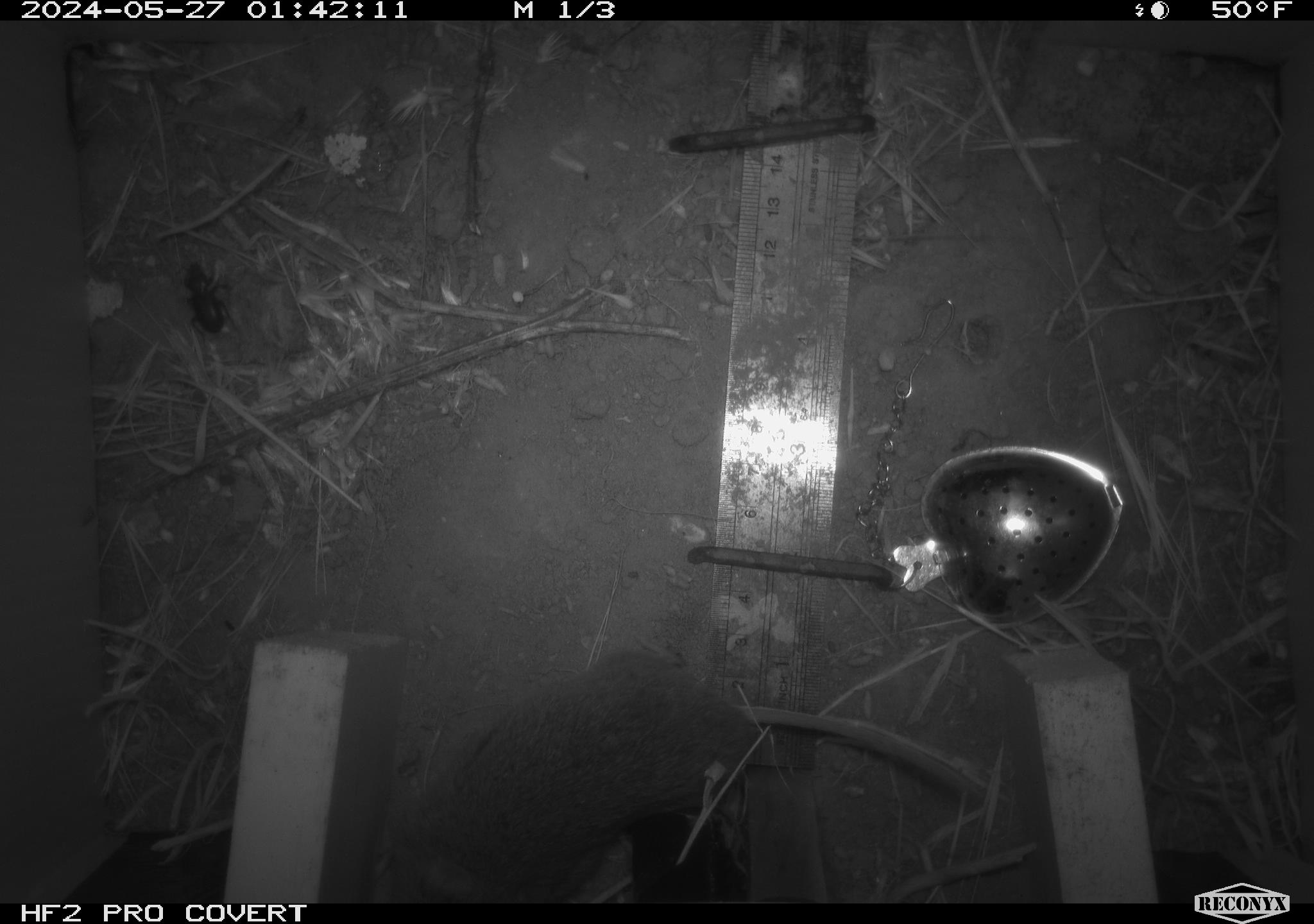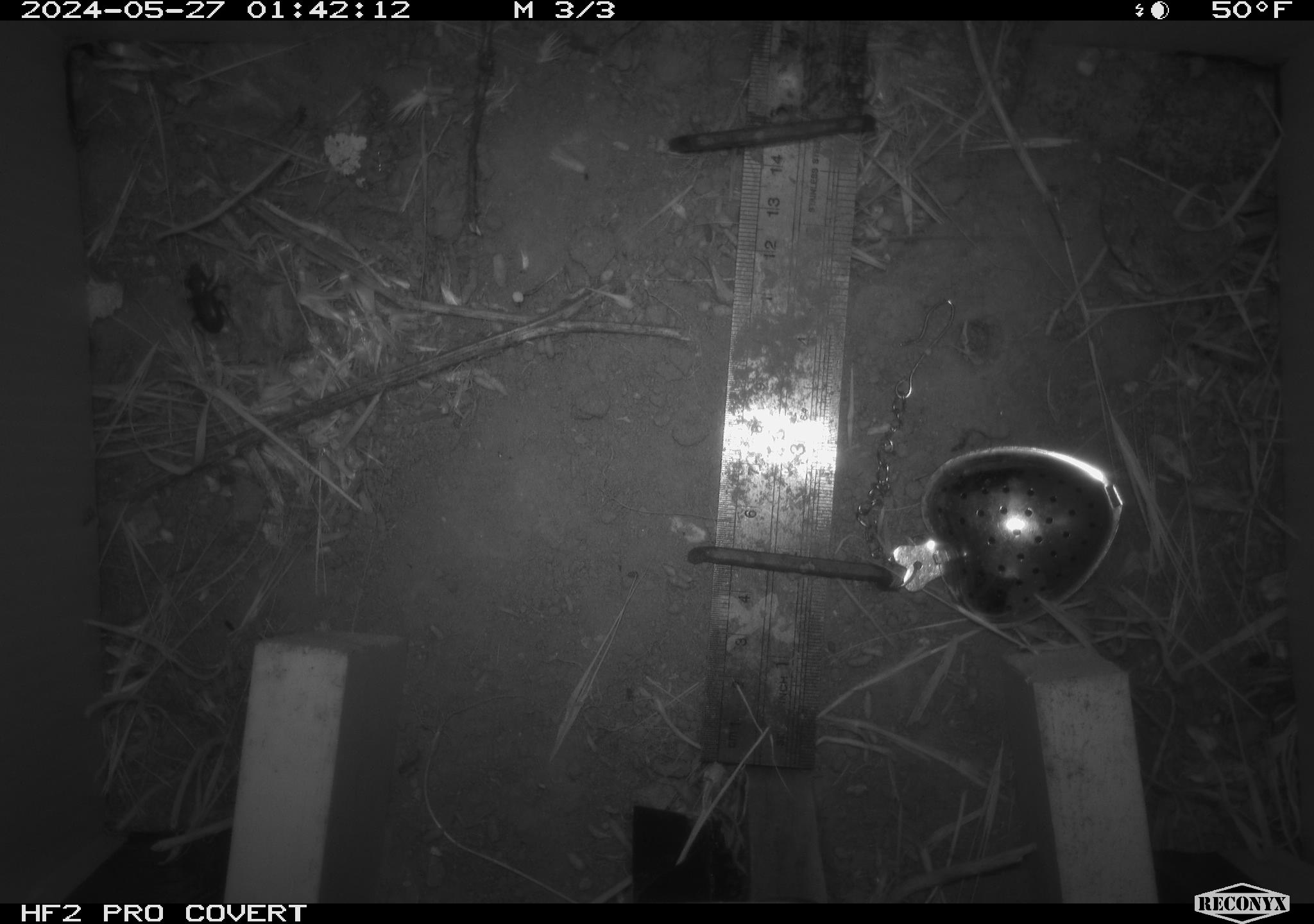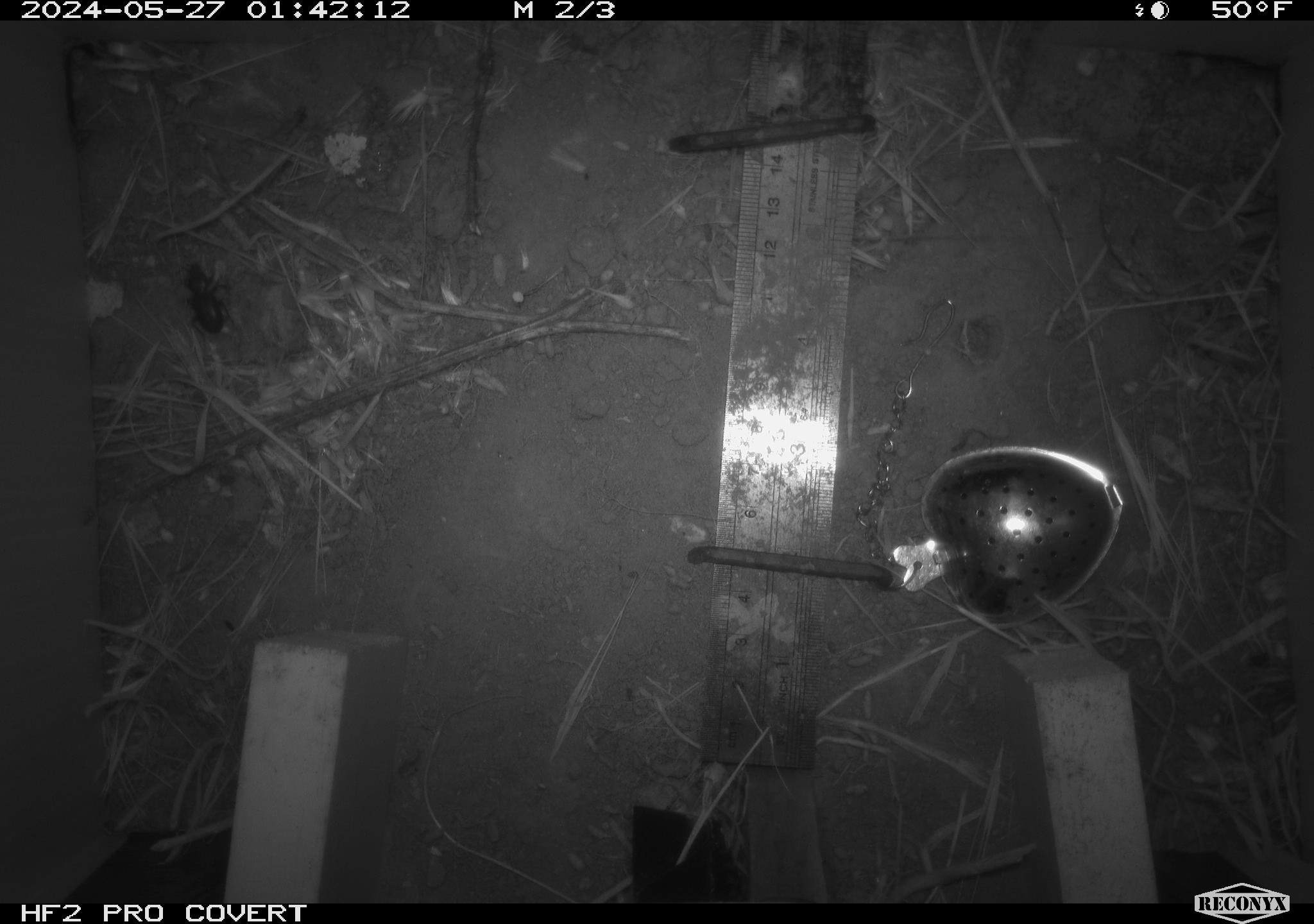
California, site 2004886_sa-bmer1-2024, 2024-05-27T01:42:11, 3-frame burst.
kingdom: Animalia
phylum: Chordata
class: Mammalia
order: Rodentia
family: Cricetidae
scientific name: Arvicolinae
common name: voles, lemmings, and muskrats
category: arvicolinae subfamily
Arvicolinae subfamily (voles, lemmings, and muskrats) (Arvicolinae).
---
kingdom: Animalia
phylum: Arthropoda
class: Insecta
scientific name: Insecta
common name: insect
Insect (Insecta).